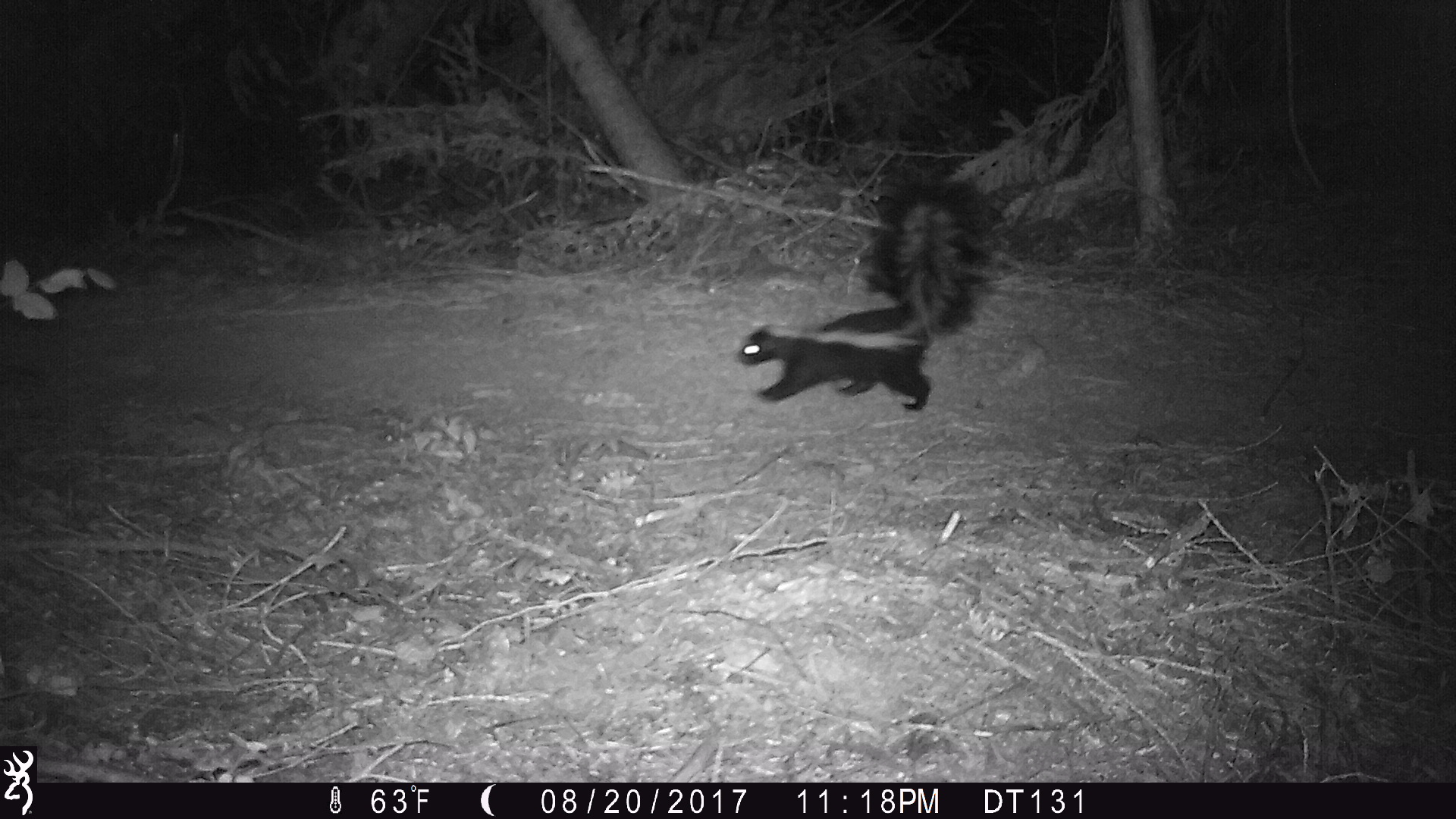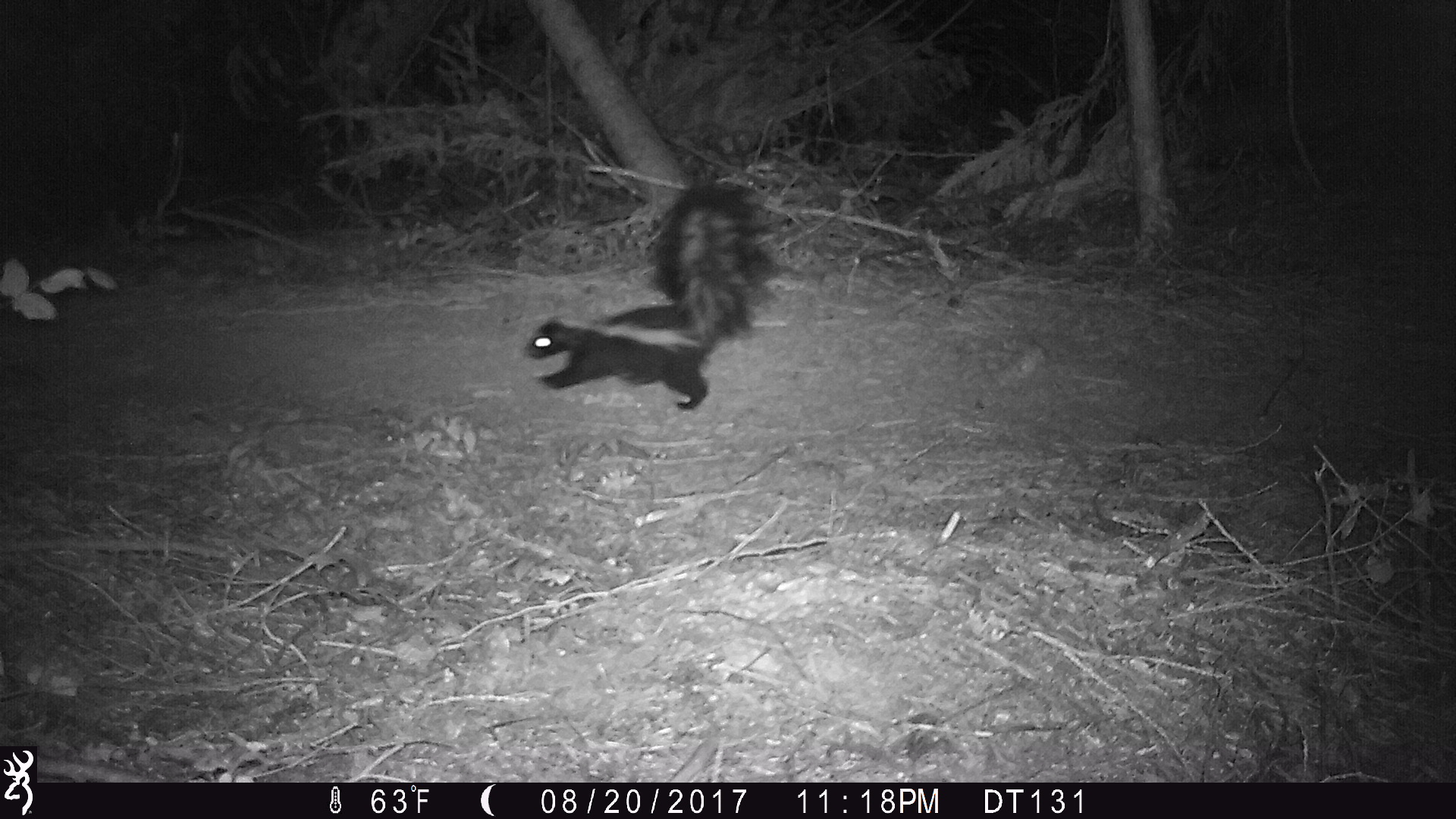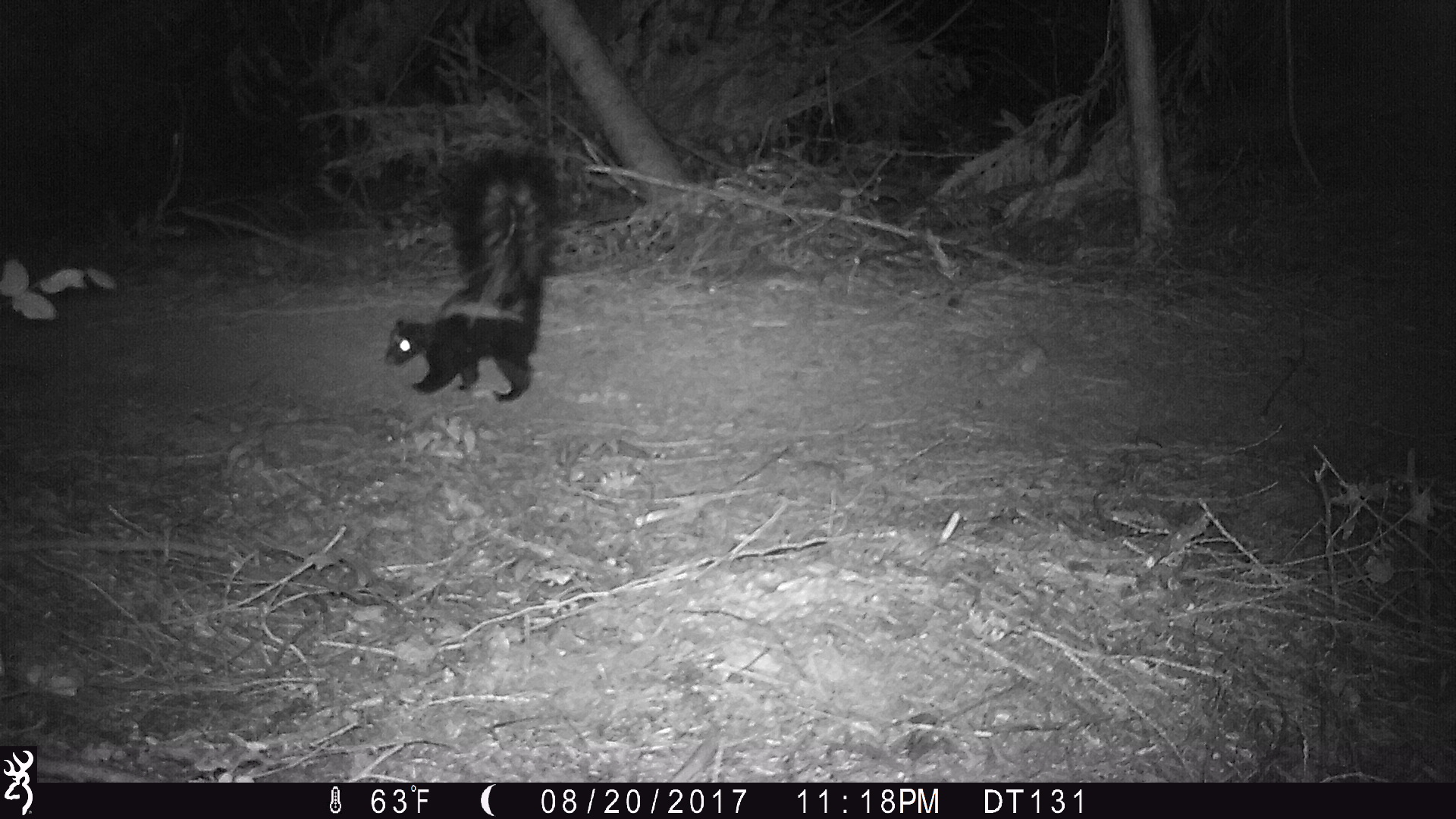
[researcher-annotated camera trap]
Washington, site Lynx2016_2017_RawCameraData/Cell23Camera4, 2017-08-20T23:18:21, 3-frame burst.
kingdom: Animalia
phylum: Chordata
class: Mammalia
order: Carnivora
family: Mephitidae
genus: Mephitis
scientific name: Mephitis mephitis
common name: striped skunk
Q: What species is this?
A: Mephitis mephitis (striped skunk).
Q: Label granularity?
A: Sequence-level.